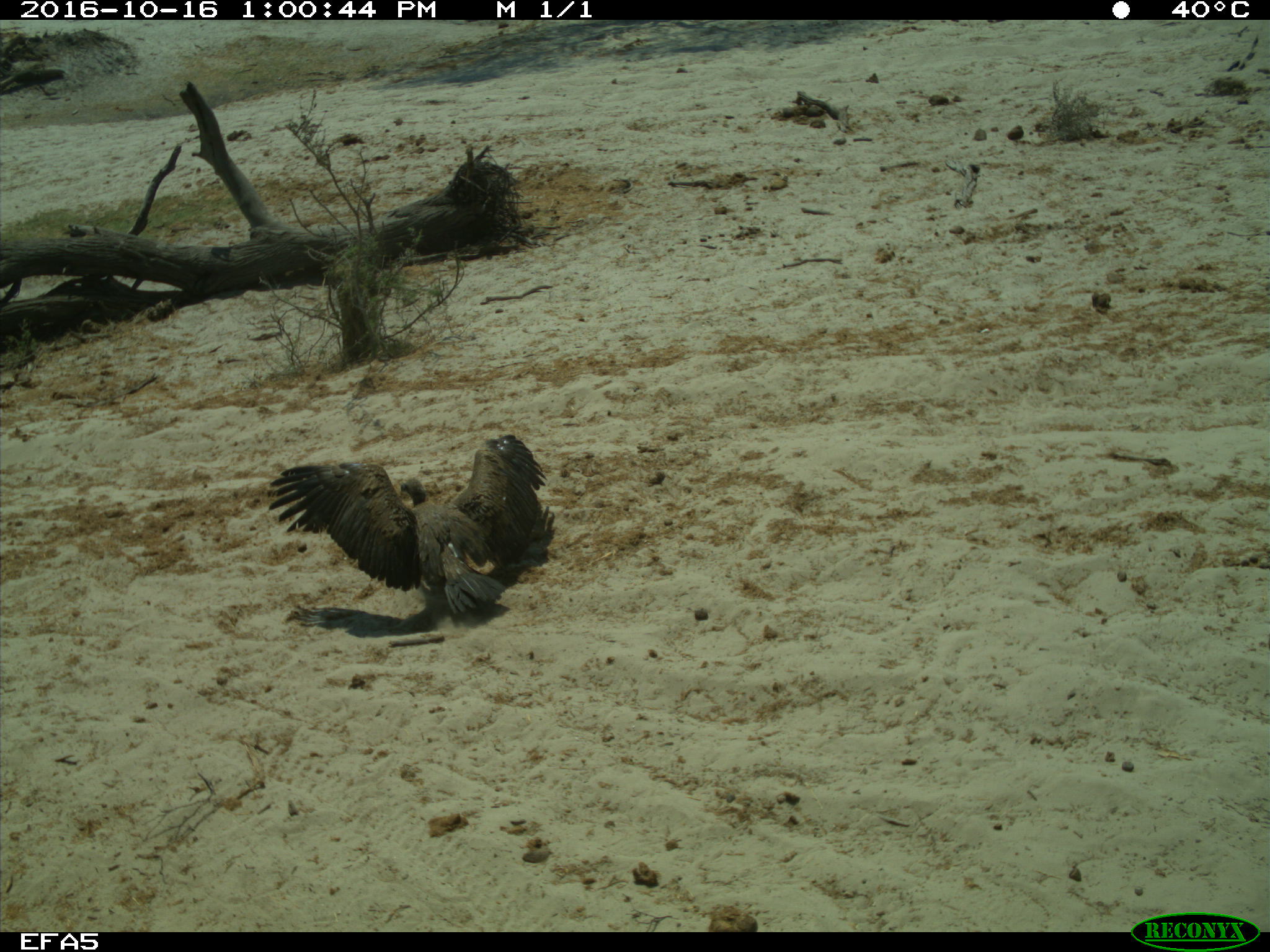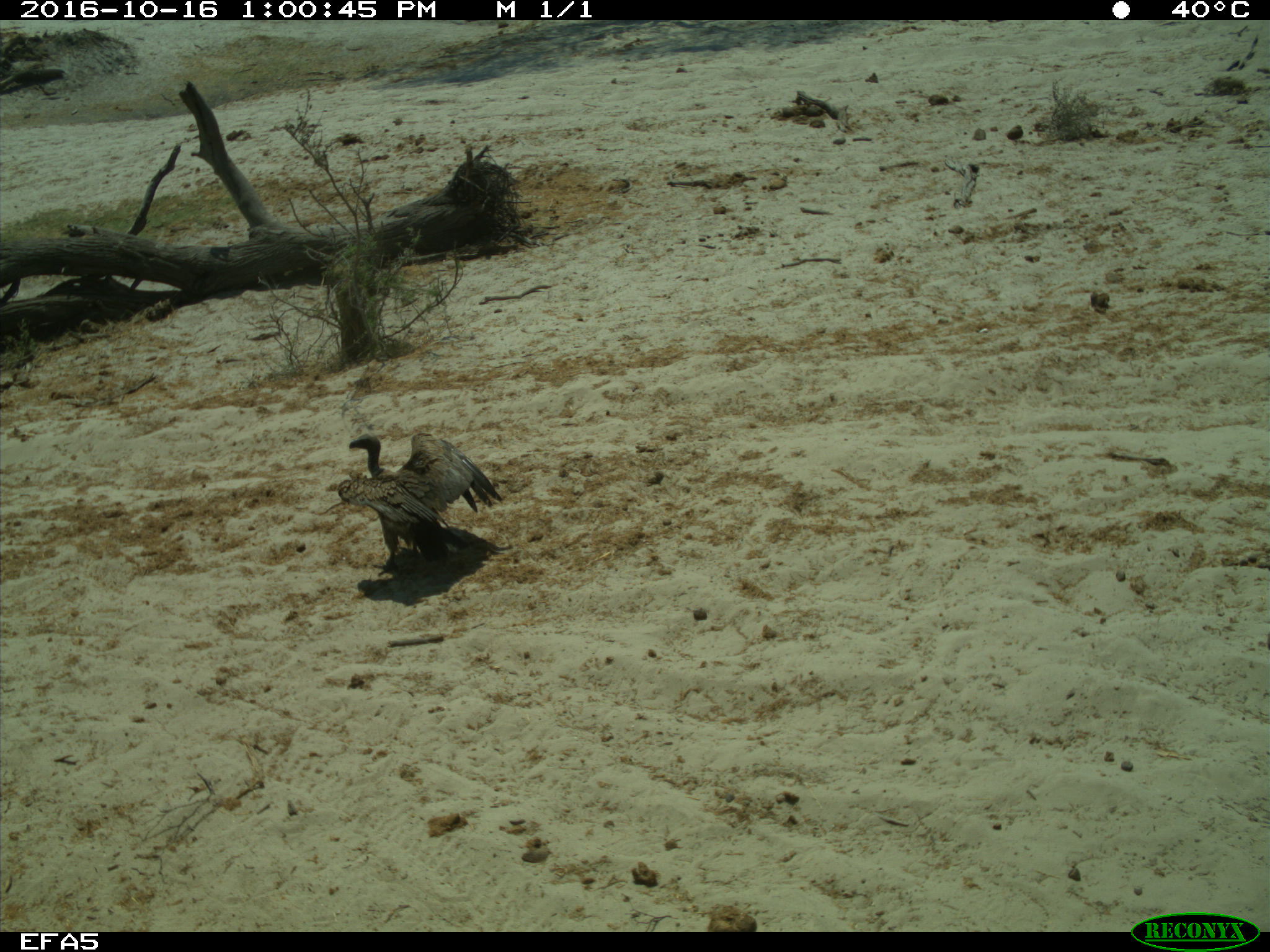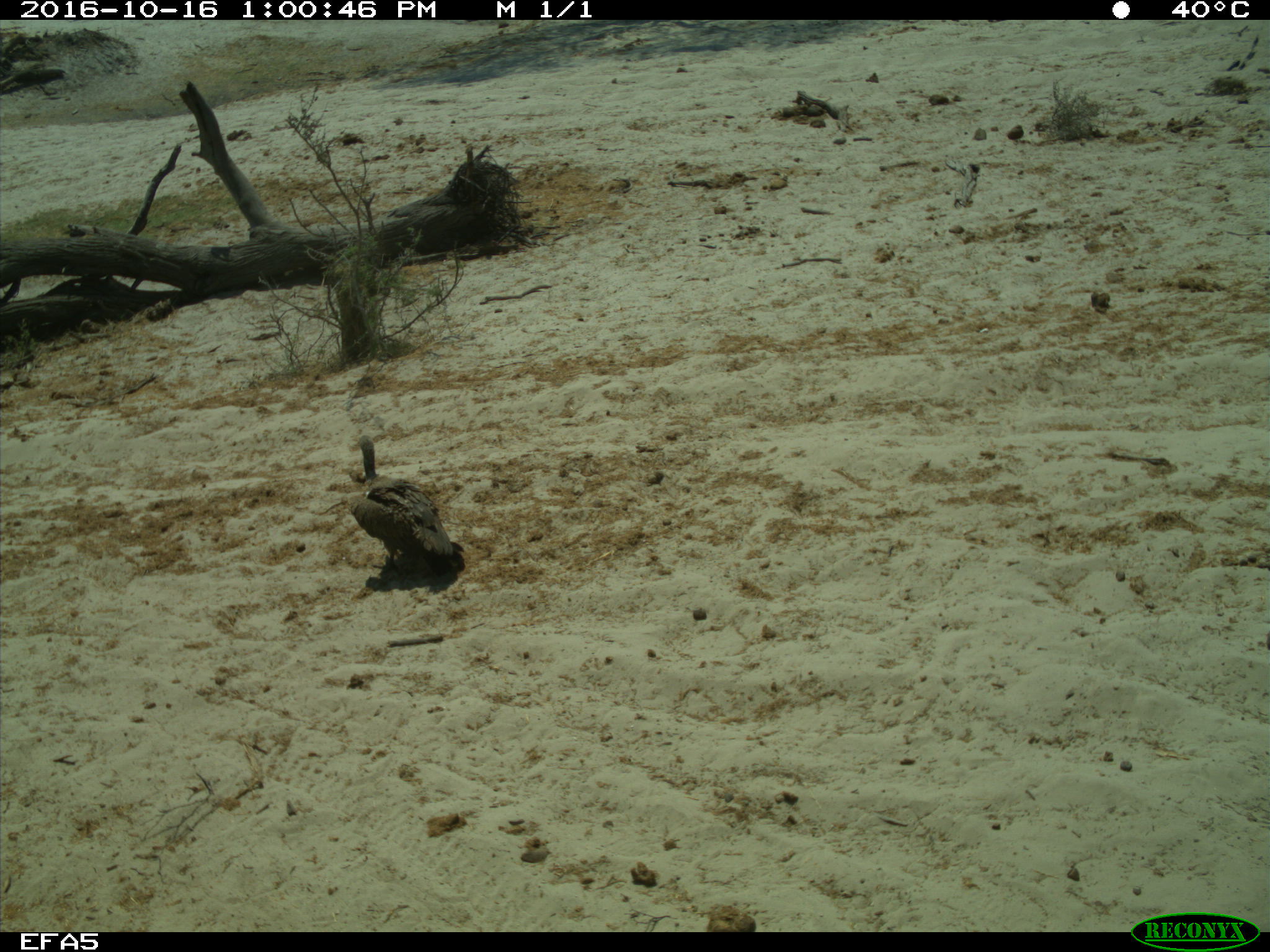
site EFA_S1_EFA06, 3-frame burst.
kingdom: Animalia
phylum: Chordata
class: Aves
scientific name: Aves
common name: bird of prey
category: birdofprey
Birdofprey (bird of prey) (Aves), count 1. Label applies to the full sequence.